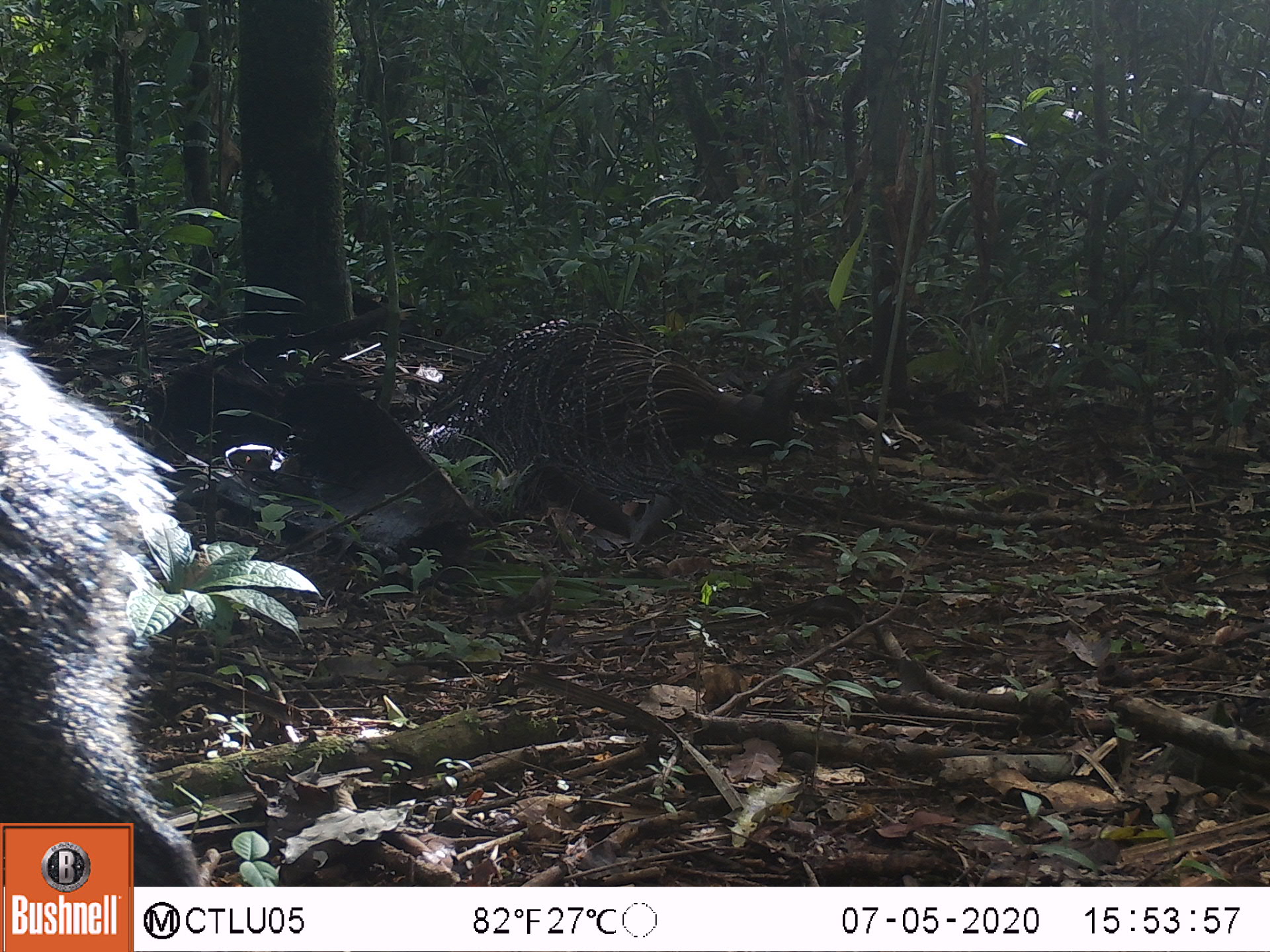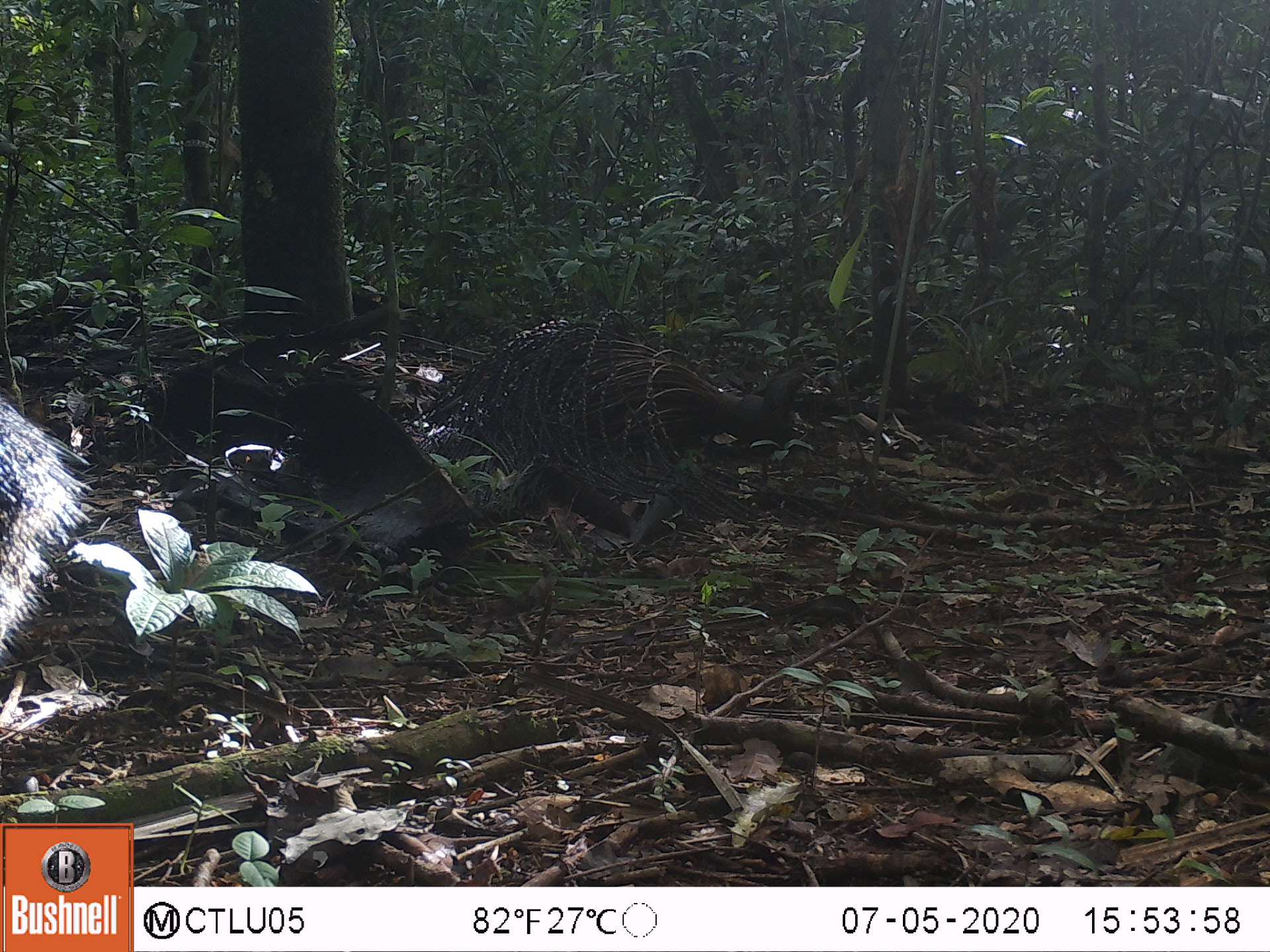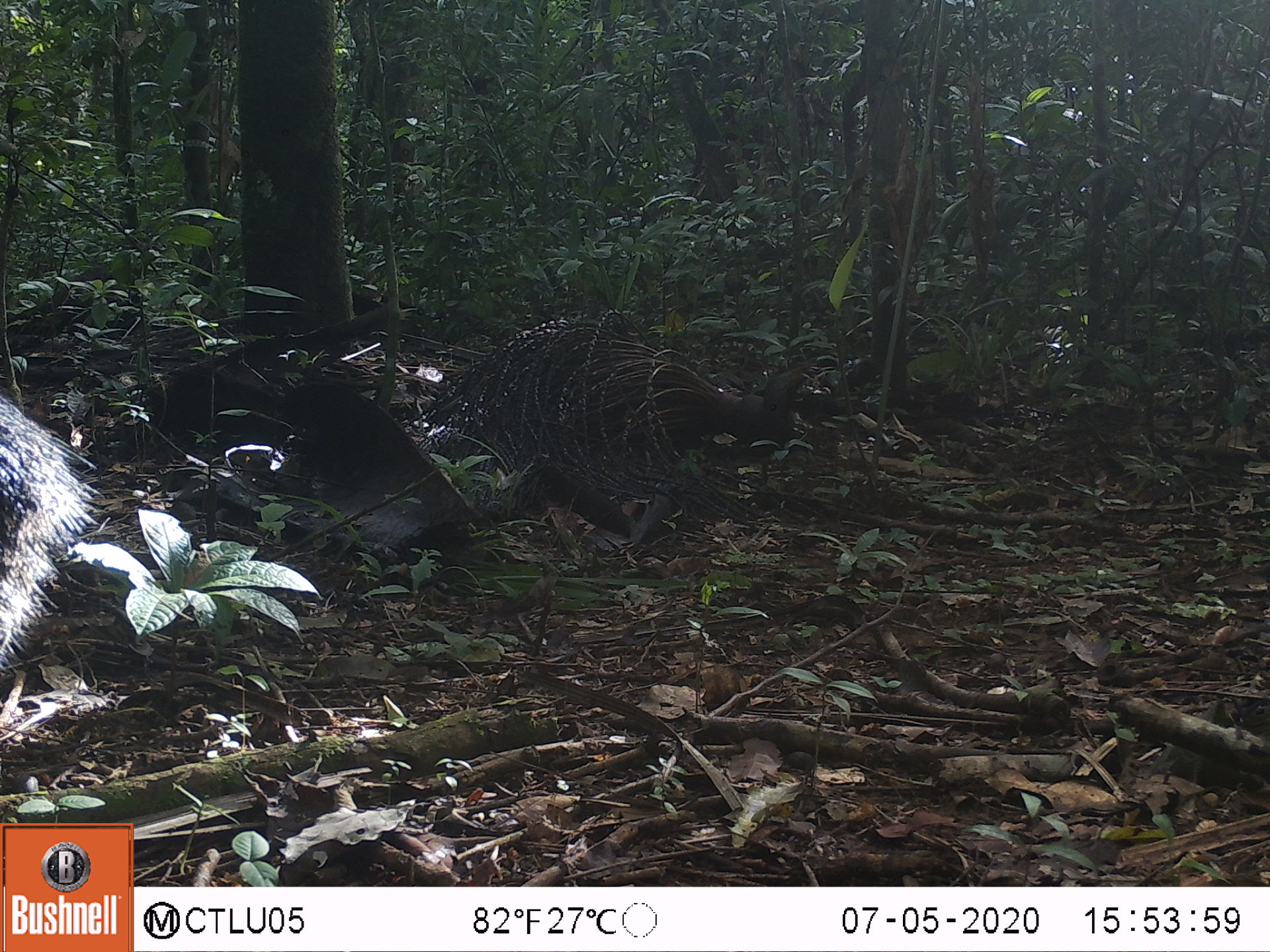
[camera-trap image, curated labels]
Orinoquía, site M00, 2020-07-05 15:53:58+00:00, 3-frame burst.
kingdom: Animalia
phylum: Chordata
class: Mammalia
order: Artiodactyla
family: Tayassuidae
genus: Pecari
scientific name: Pecari tajacu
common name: collared peccary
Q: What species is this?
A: Collared peccary (Pecari tajacu).